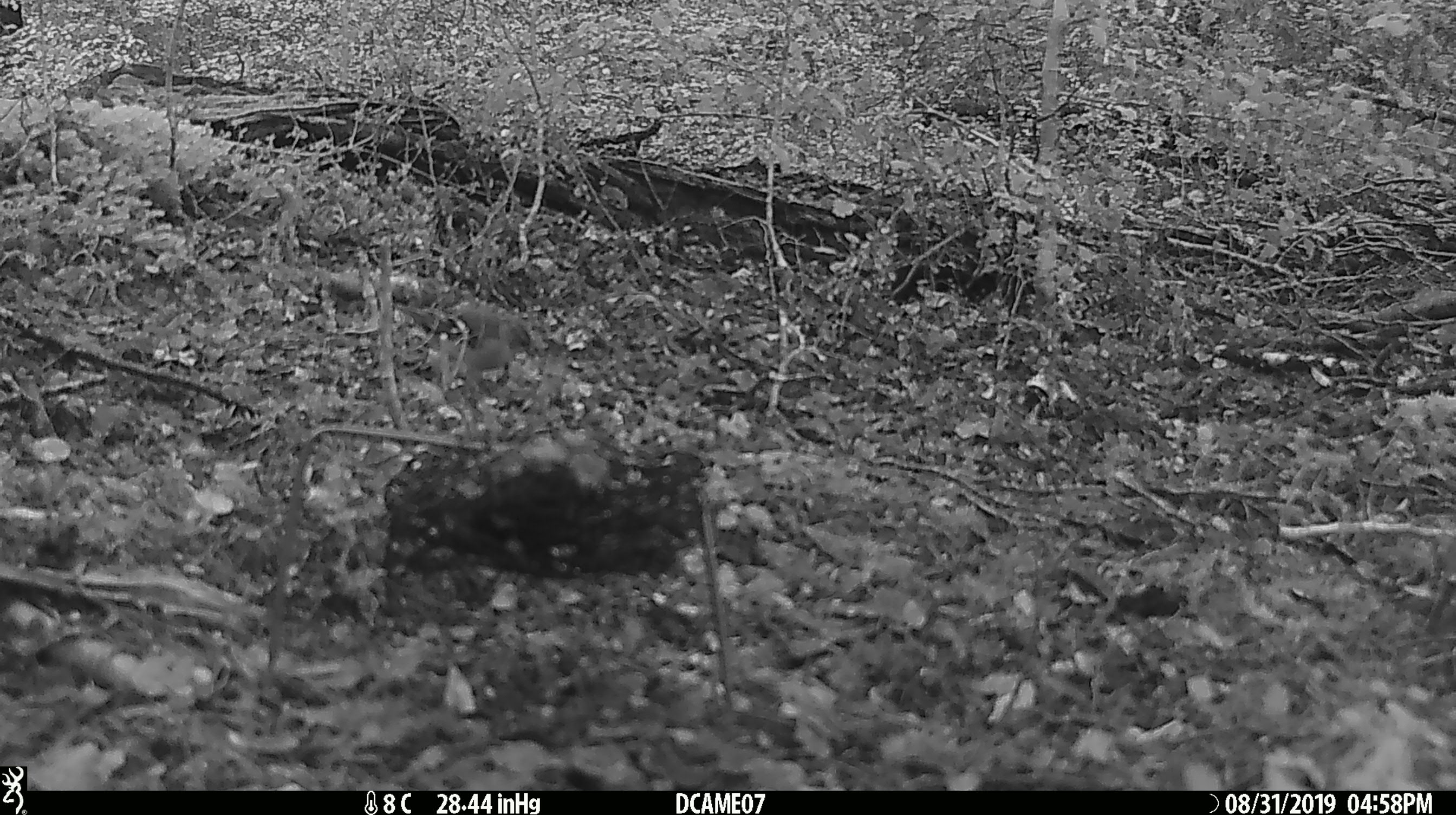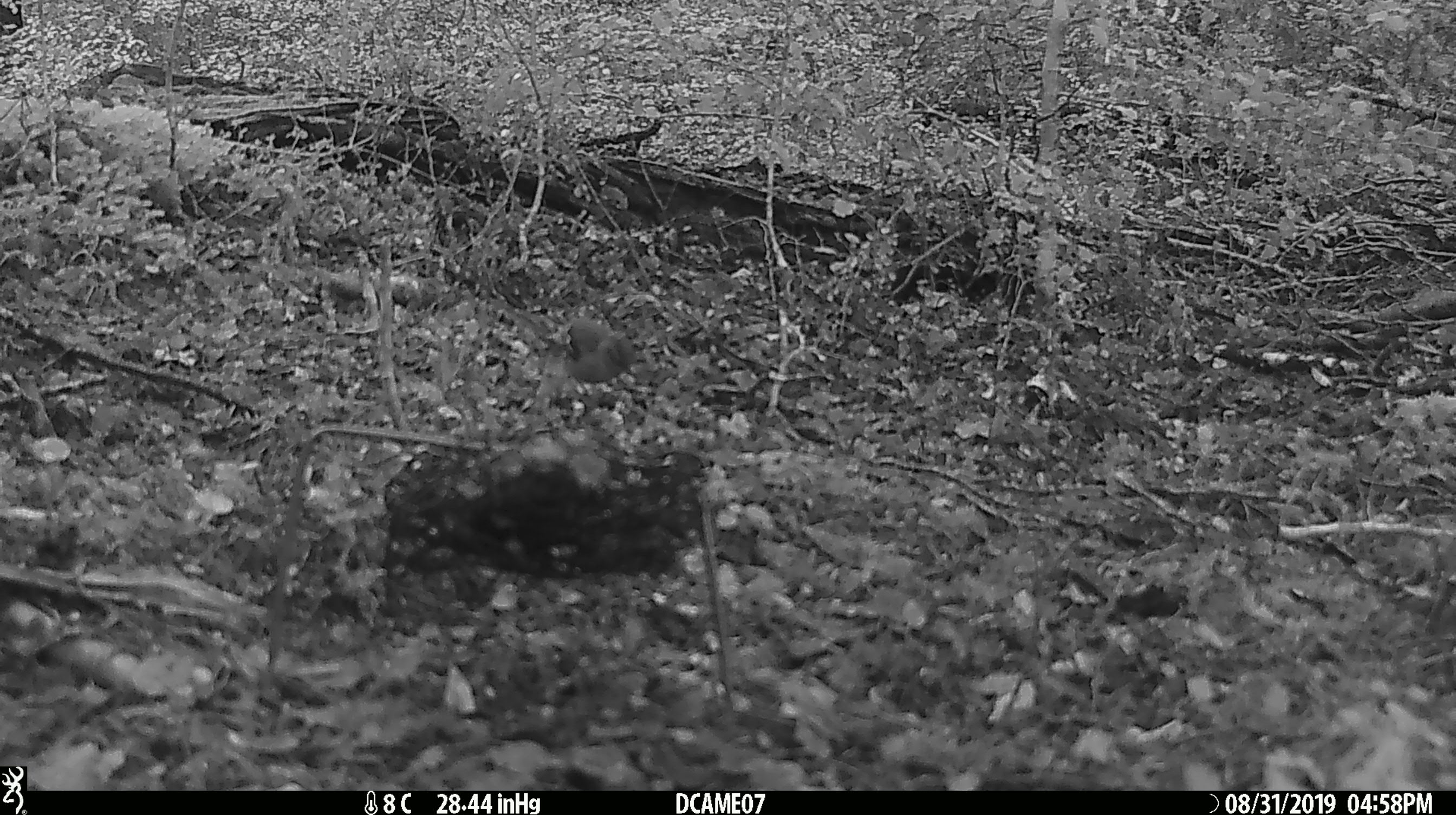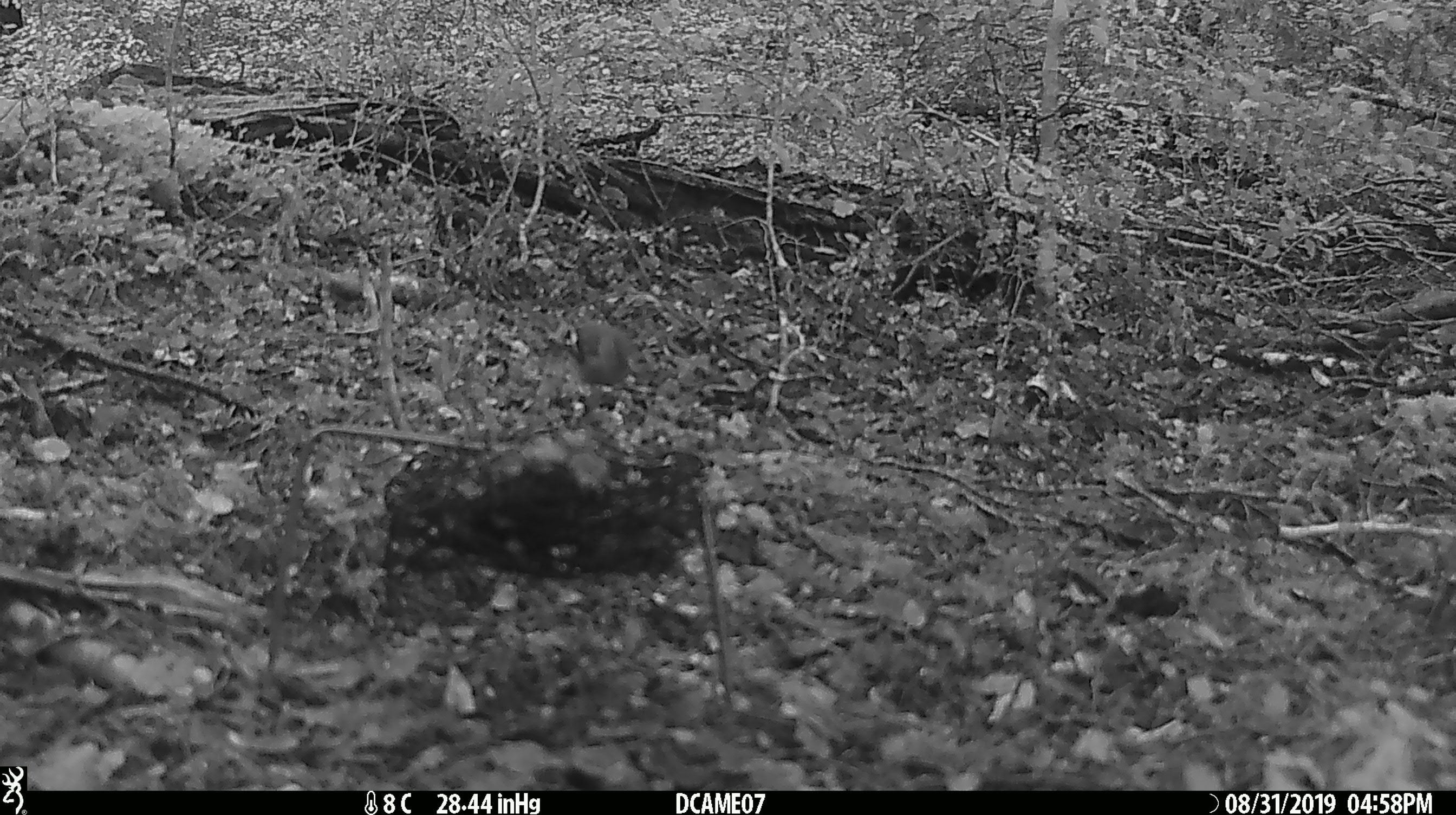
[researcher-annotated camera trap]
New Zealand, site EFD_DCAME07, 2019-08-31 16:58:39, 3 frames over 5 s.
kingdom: Animalia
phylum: Chordata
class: Aves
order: Passeriformes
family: Fringillidae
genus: Fringilla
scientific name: Fringilla coelebs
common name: common chaffinch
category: chaffinch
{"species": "chaffinch (common chaffinch) (Fringilla coelebs)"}